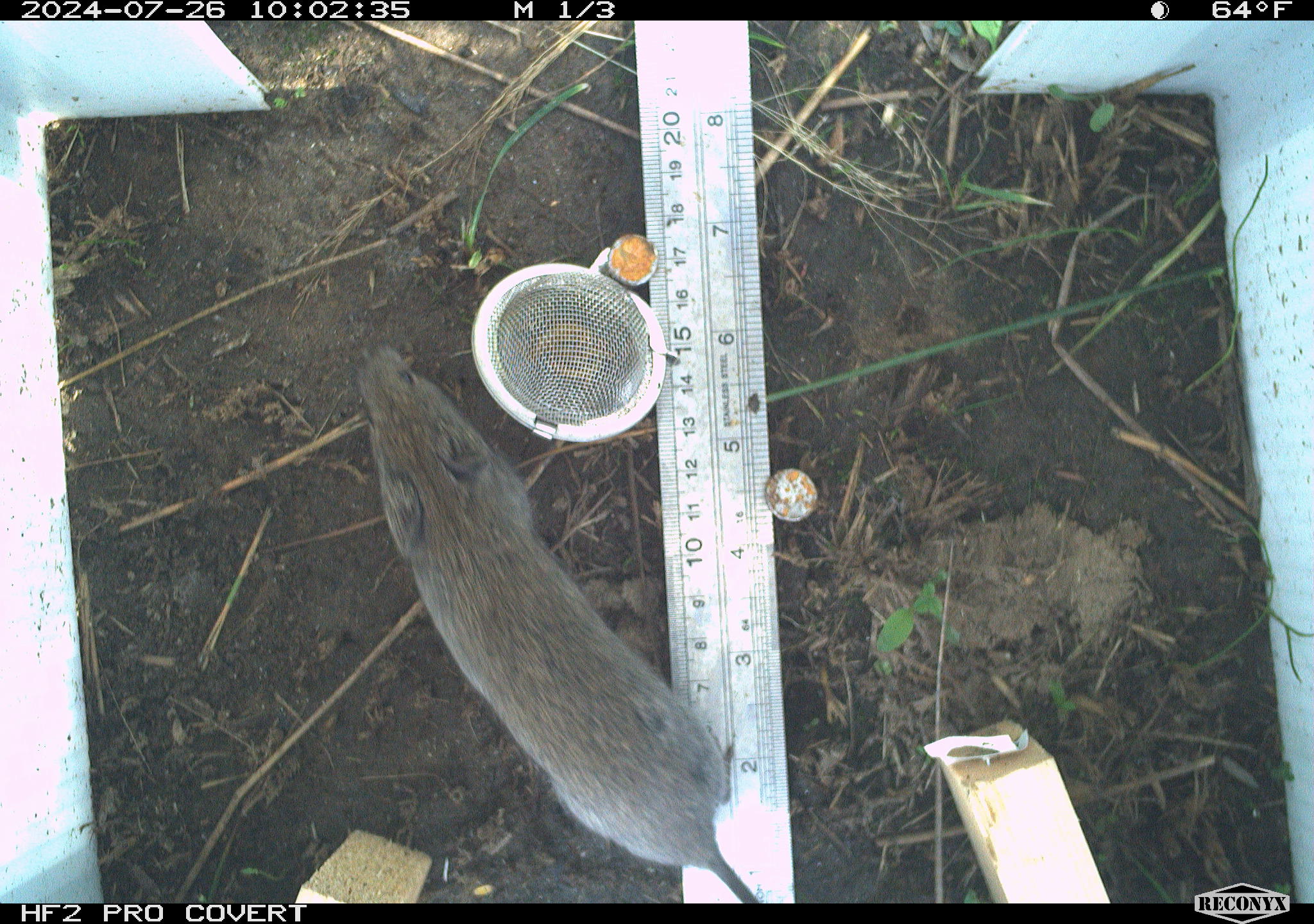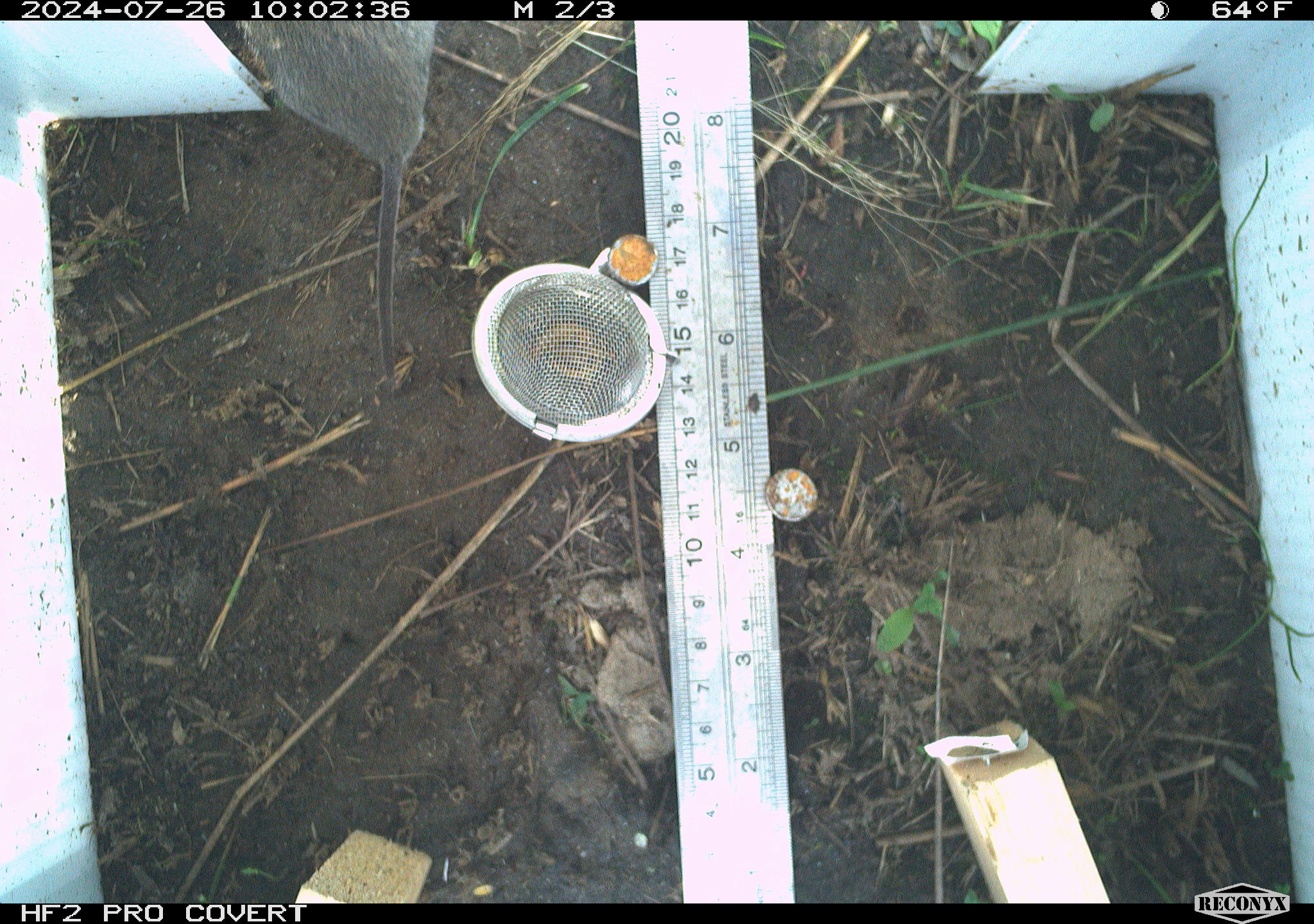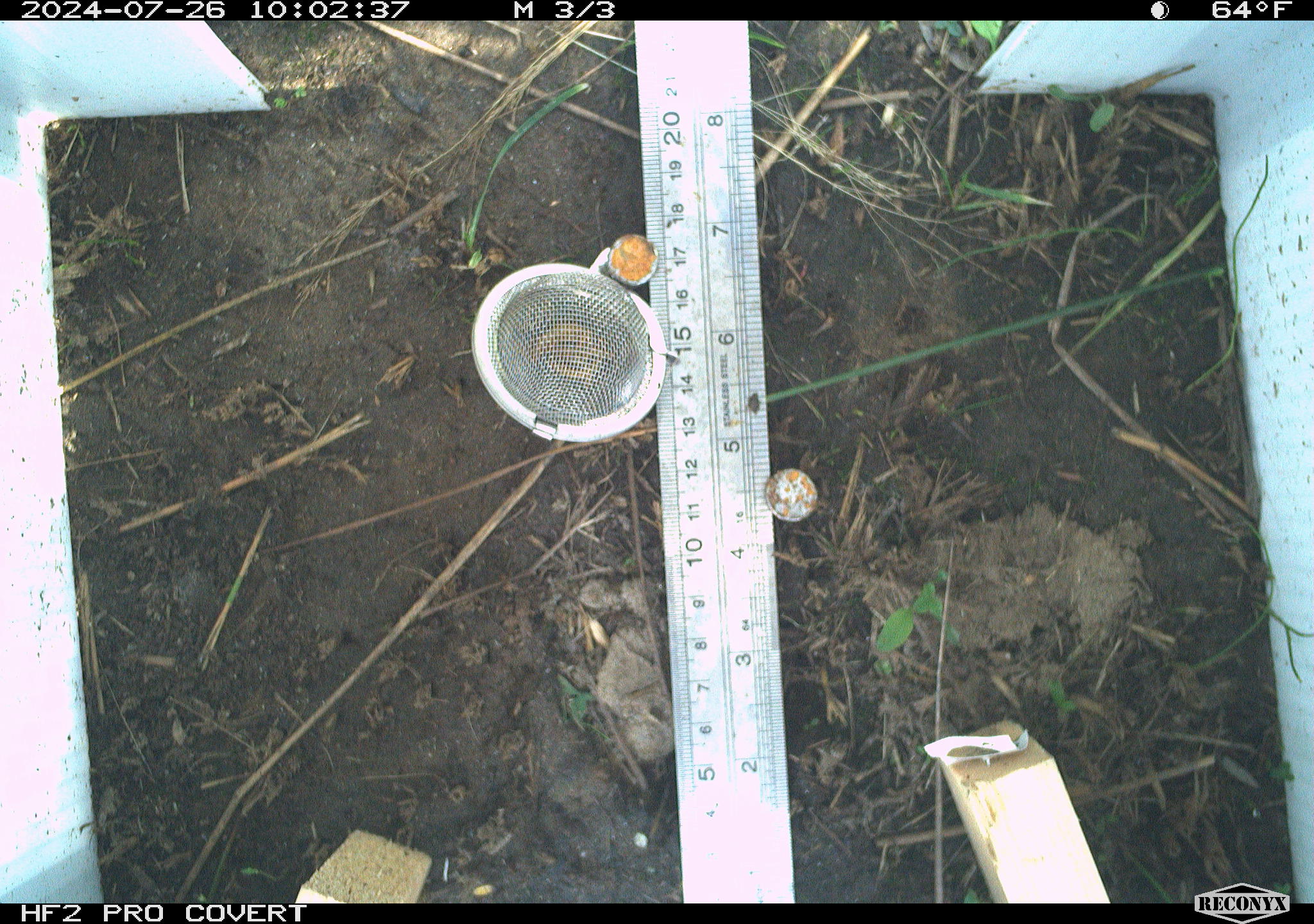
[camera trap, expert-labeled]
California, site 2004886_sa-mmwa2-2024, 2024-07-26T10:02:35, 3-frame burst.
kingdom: Animalia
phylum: Chordata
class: Mammalia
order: Rodentia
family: Cricetidae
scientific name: Arvicolinae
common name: voles, lemmings, and muskrats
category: arvicolinae subfamily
Arvicolinae subfamily (voles, lemmings, and muskrats) (Arvicolinae).